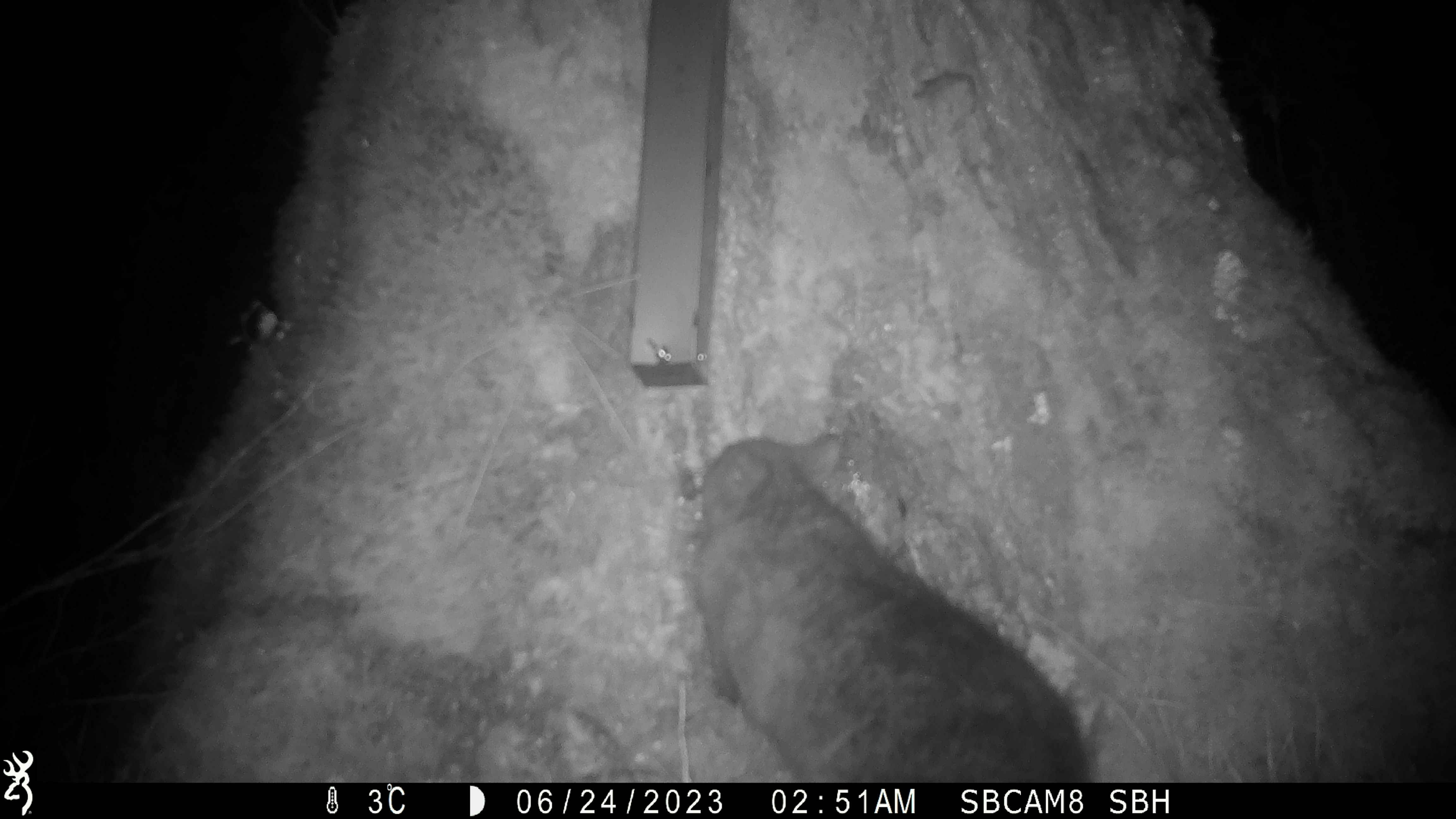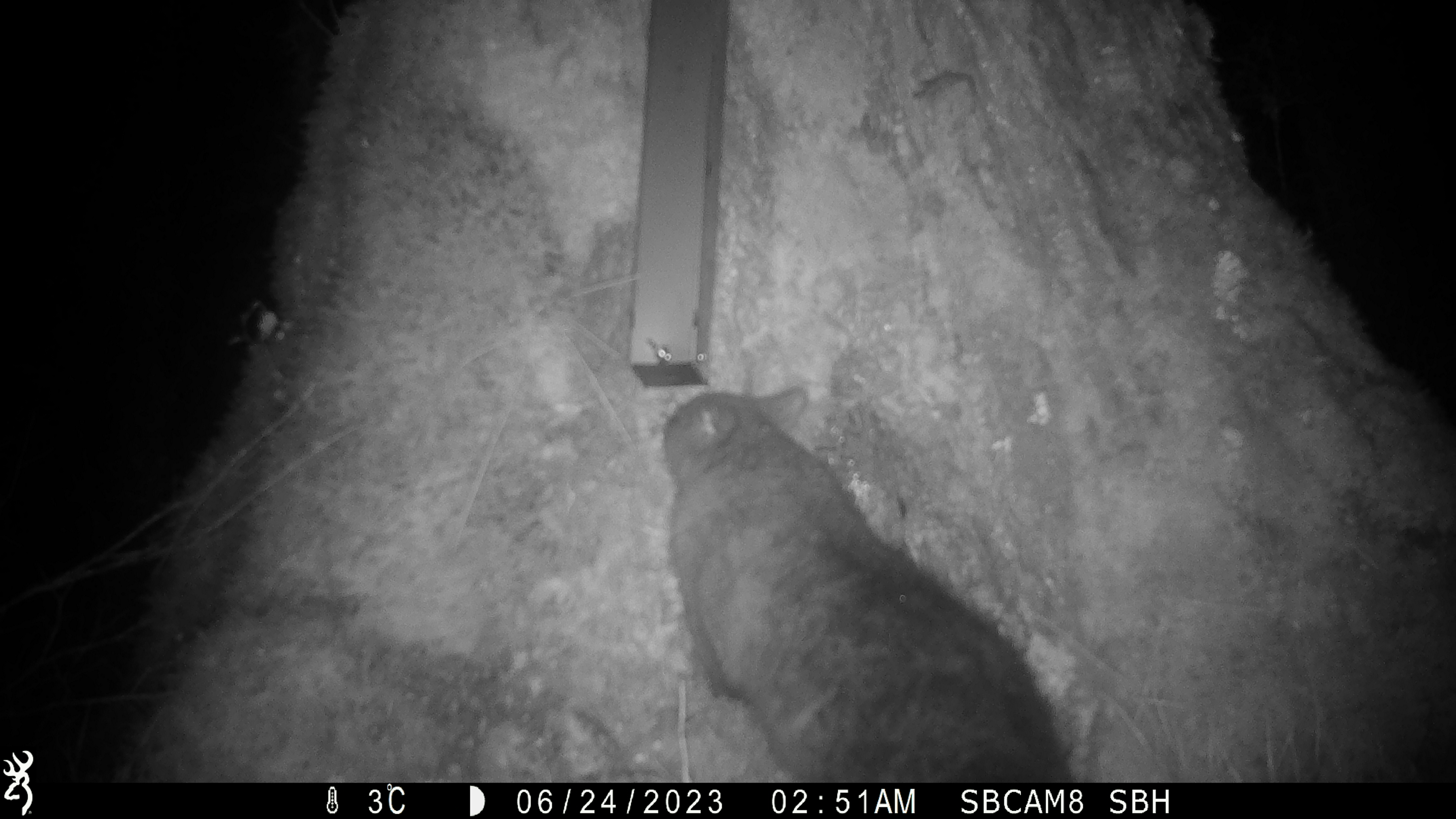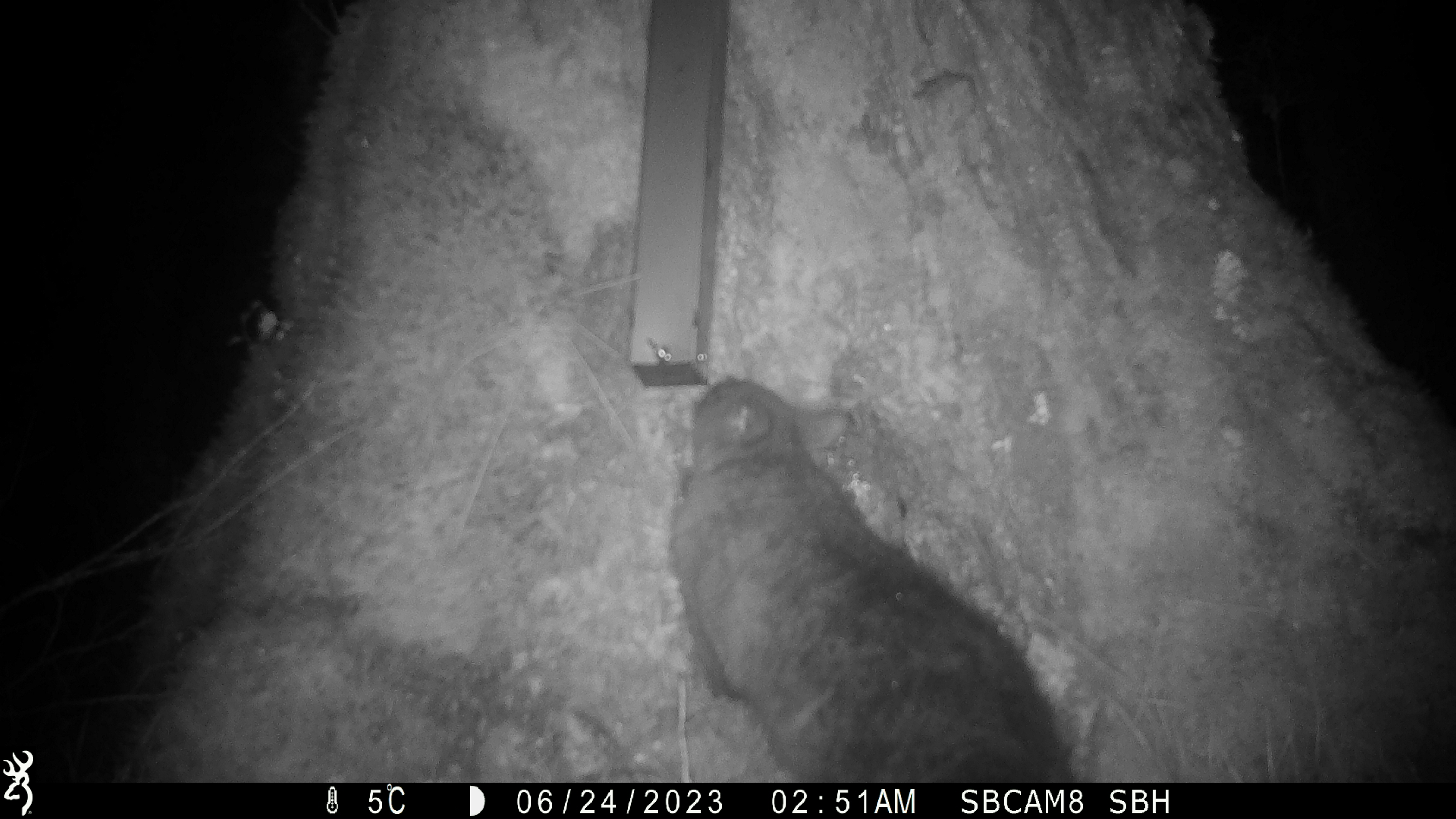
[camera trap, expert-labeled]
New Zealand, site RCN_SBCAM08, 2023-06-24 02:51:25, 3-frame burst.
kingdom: Animalia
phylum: Chordata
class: Mammalia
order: Diprotodontia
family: Phalangeridae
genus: Trichosurus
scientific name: Trichosurus vulpecula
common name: common brushtail possum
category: possum